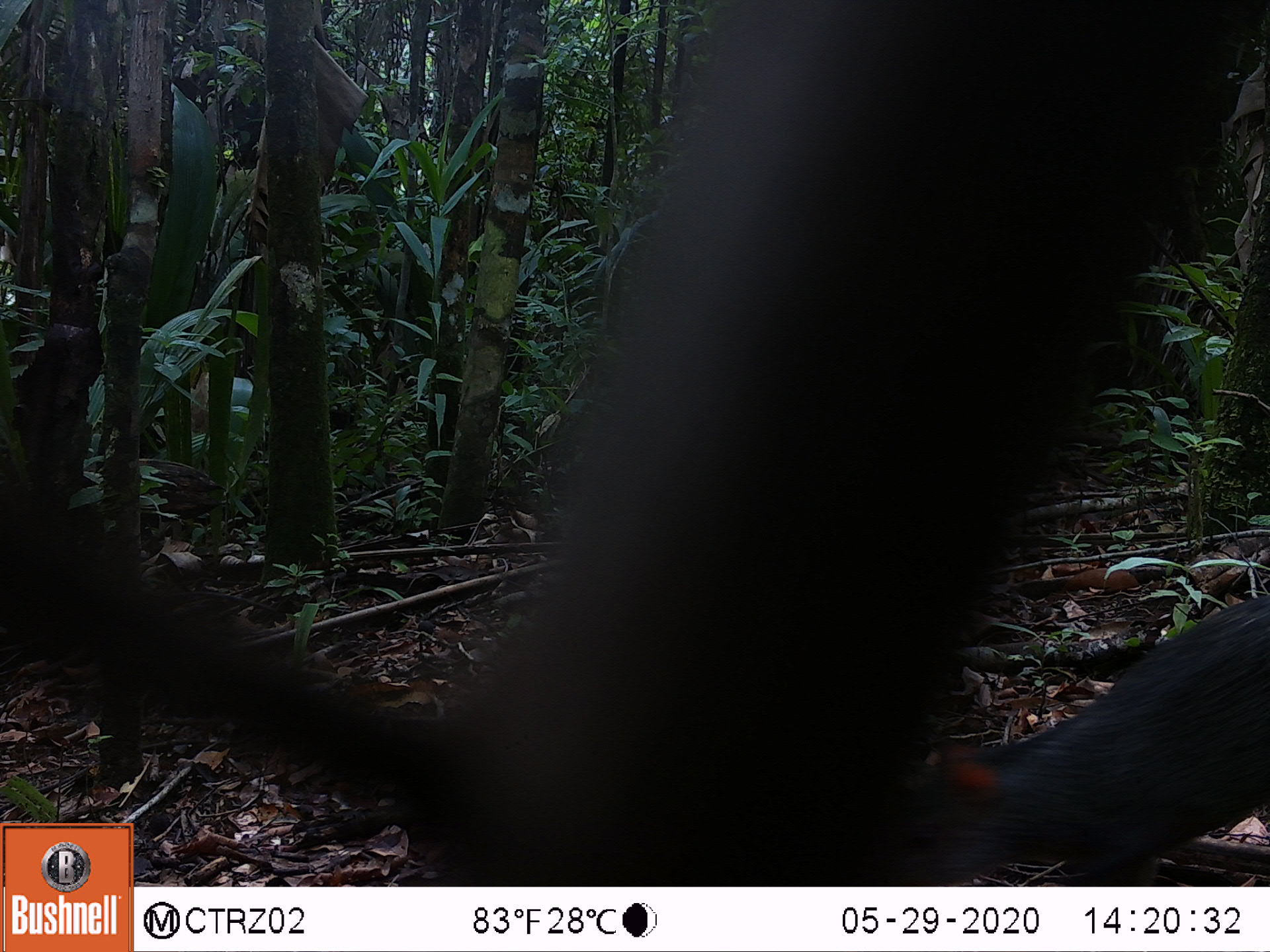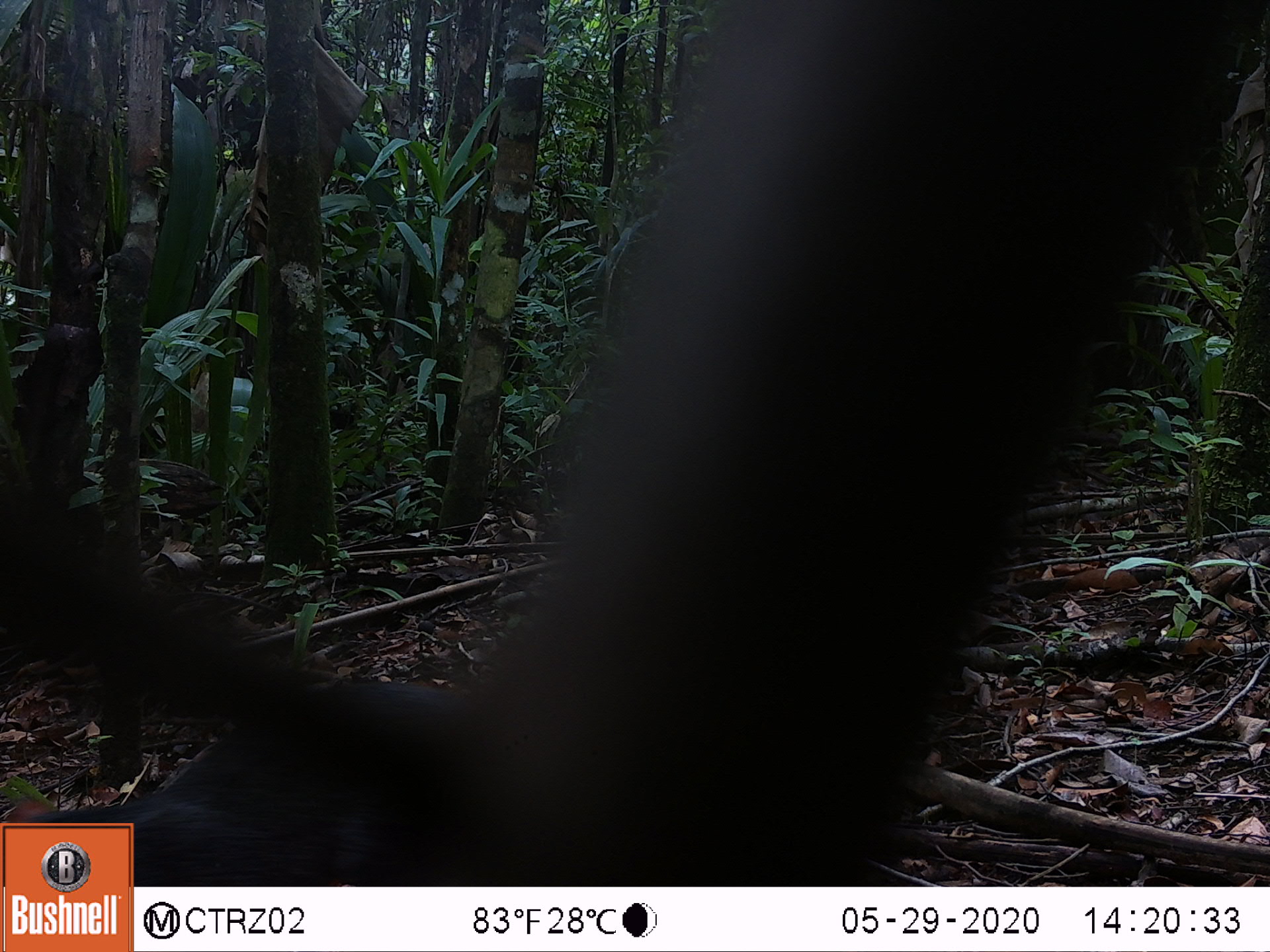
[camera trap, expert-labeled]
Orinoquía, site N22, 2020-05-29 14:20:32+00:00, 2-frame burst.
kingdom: Animalia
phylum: Chordata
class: Mammalia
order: Rodentia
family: Dasyproctidae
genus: Dasyprocta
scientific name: Dasyprocta fuliginosa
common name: black agouti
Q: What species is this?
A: Black agouti (Dasyprocta fuliginosa).